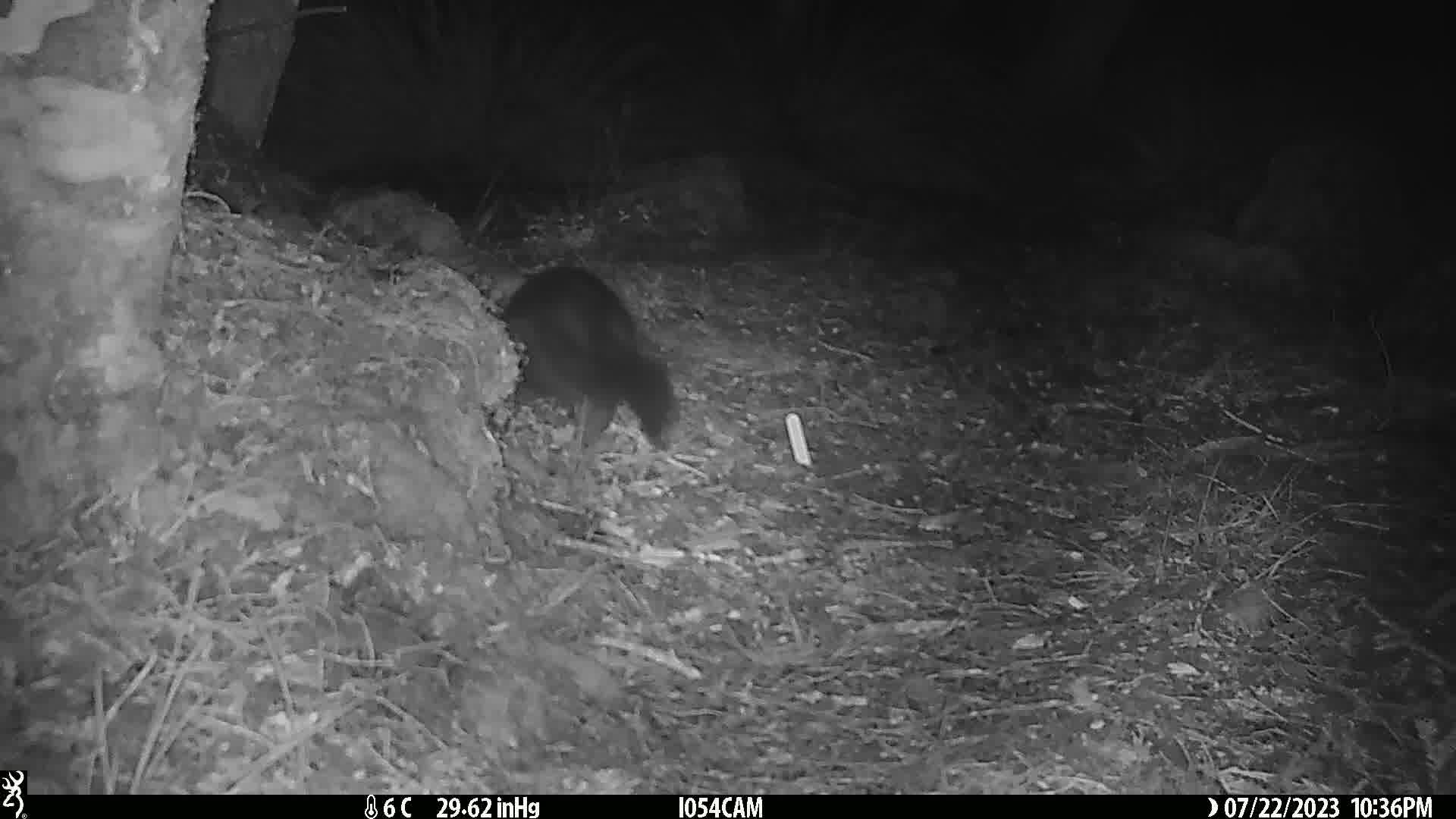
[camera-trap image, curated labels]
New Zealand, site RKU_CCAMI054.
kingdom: Animalia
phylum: Chordata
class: Mammalia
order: Diprotodontia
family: Phalangeridae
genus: Trichosurus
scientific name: Trichosurus vulpecula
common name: common brushtail possum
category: possum